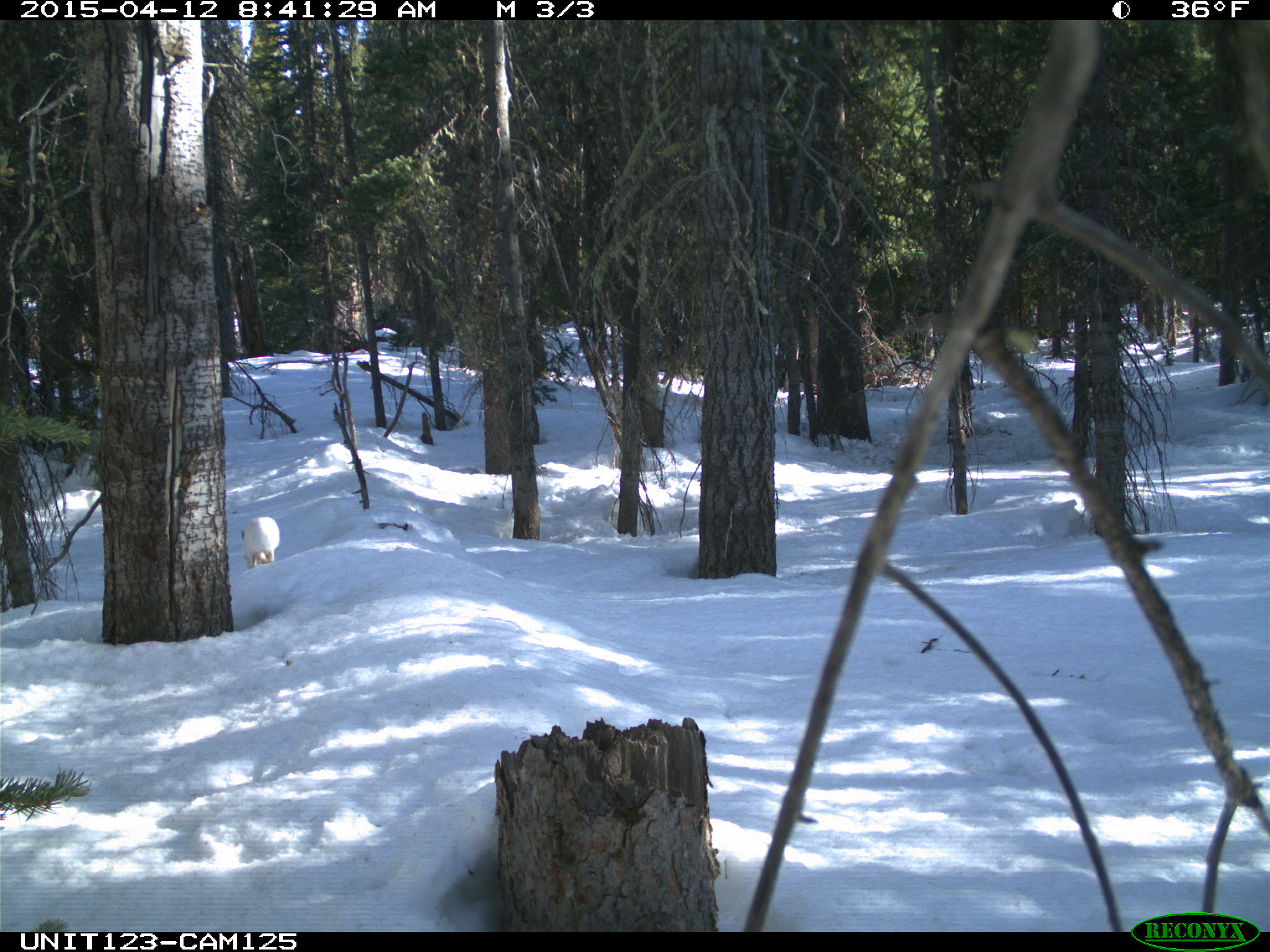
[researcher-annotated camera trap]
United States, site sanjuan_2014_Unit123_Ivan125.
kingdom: Animalia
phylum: Chordata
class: Mammalia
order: Lagomorpha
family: Leporidae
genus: Lepus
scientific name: Lepus americanus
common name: snowshoe hare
Lepus americanus (snowshoe hare).